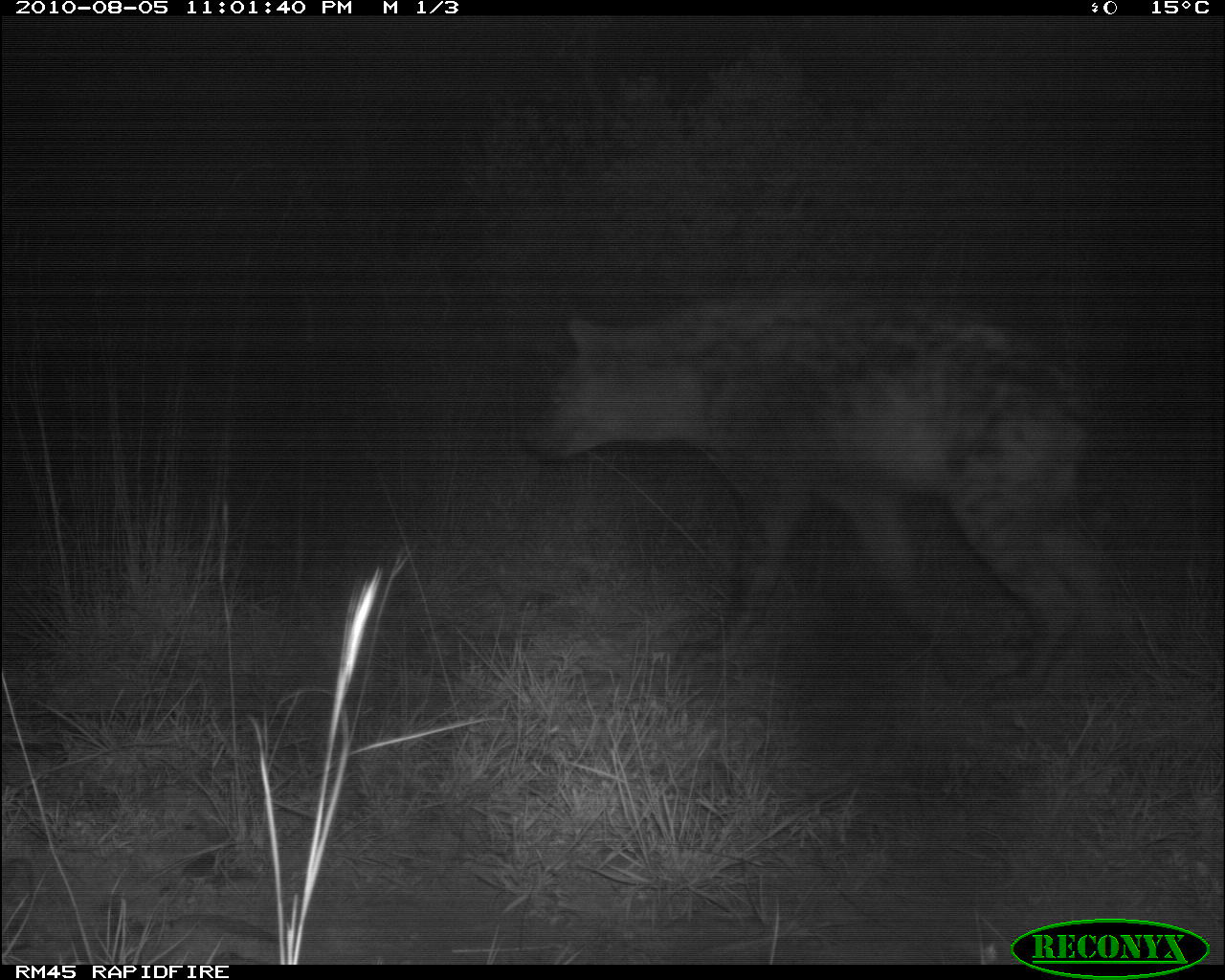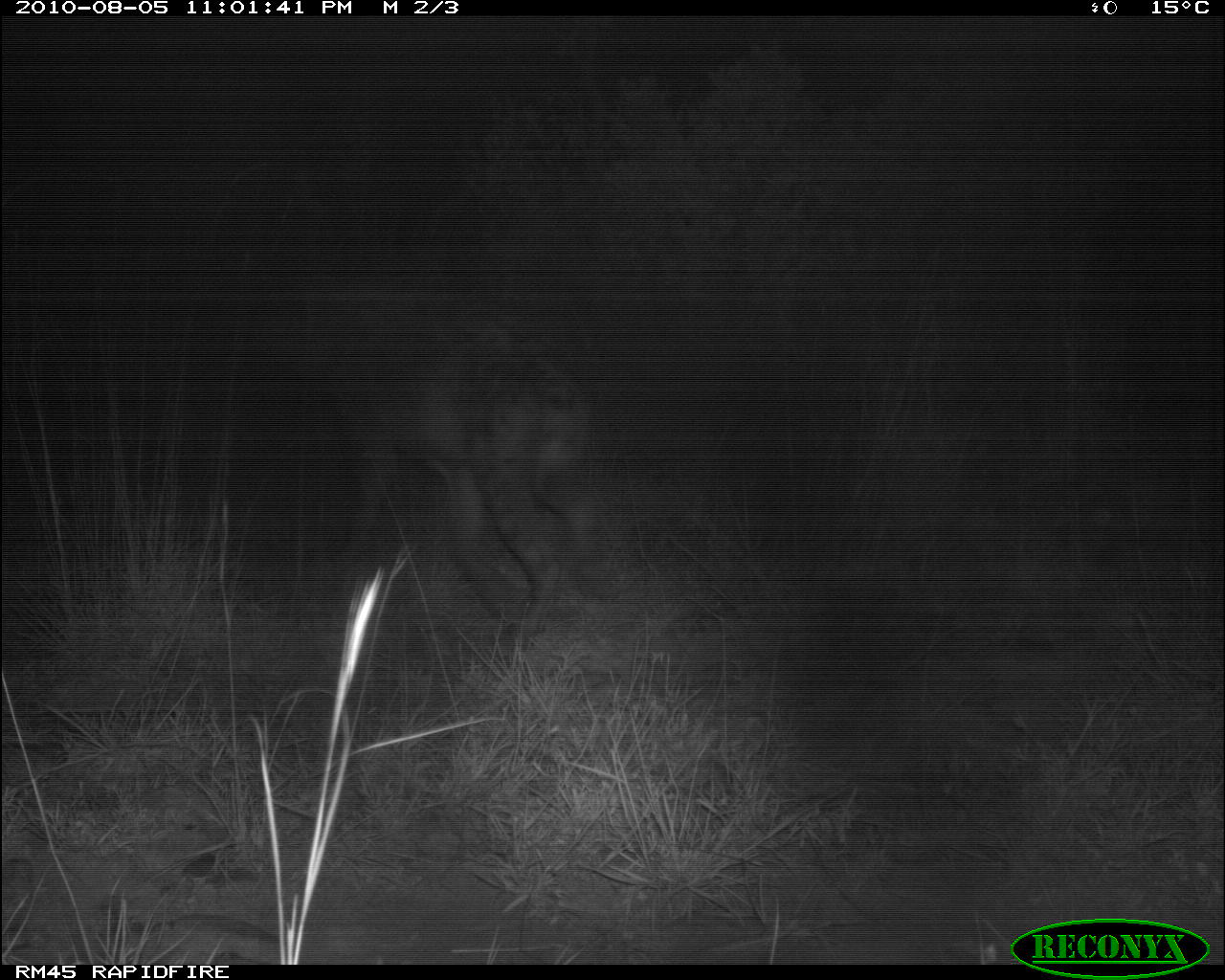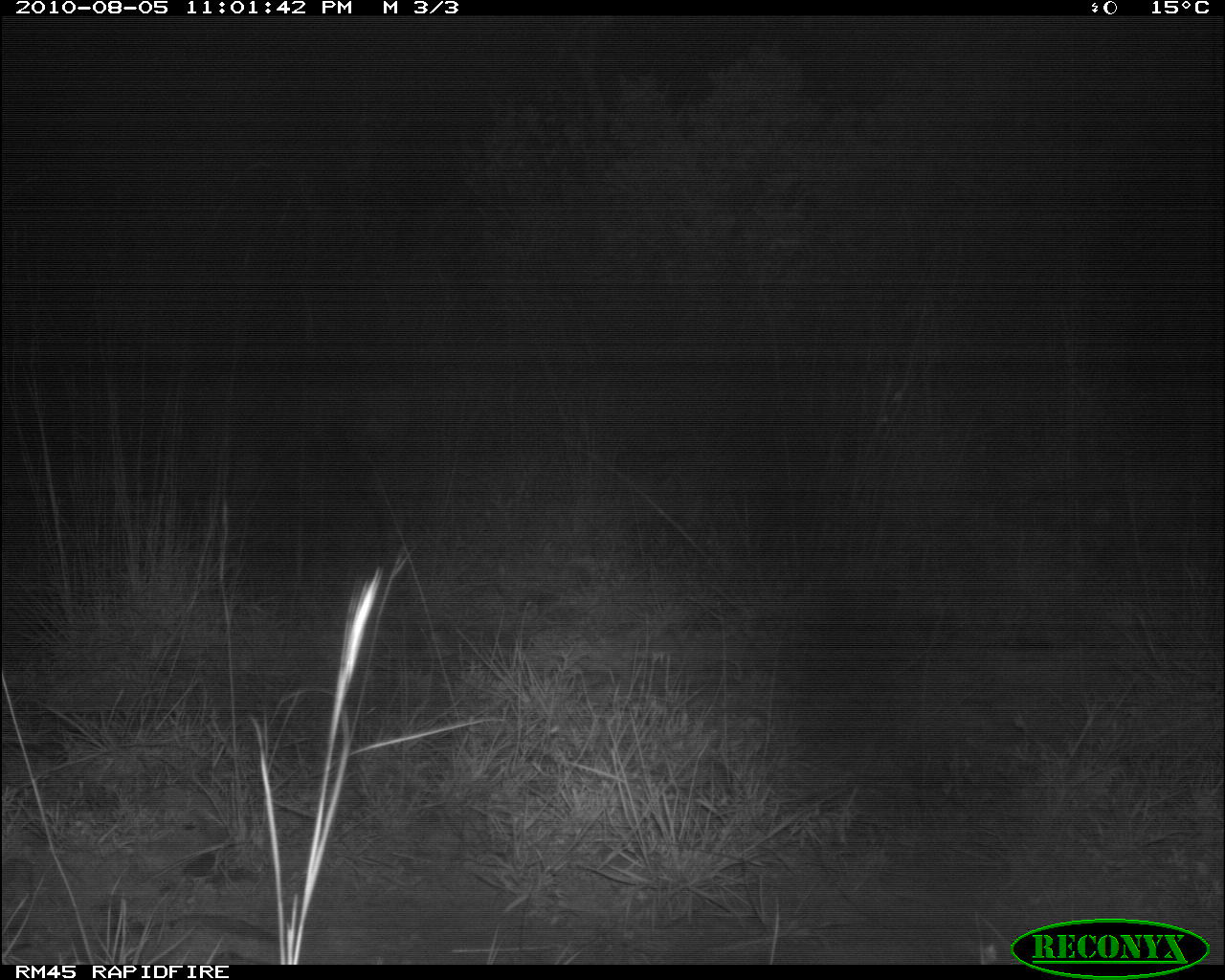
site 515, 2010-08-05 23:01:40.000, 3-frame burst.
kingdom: Animalia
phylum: Chordata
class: Mammalia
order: Carnivora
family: Hyaenidae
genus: Crocuta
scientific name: Crocuta crocuta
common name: spotted hyena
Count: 1.